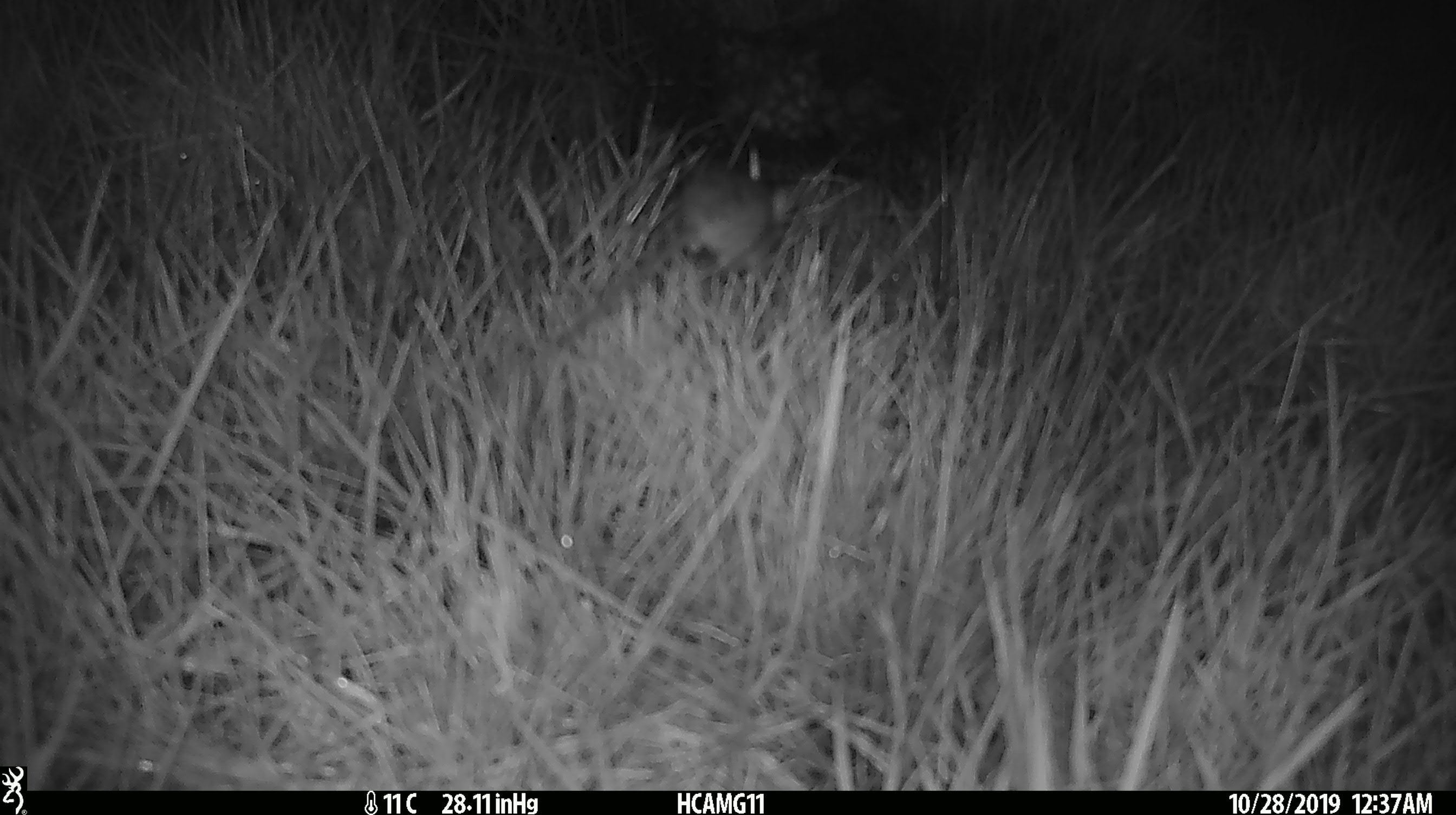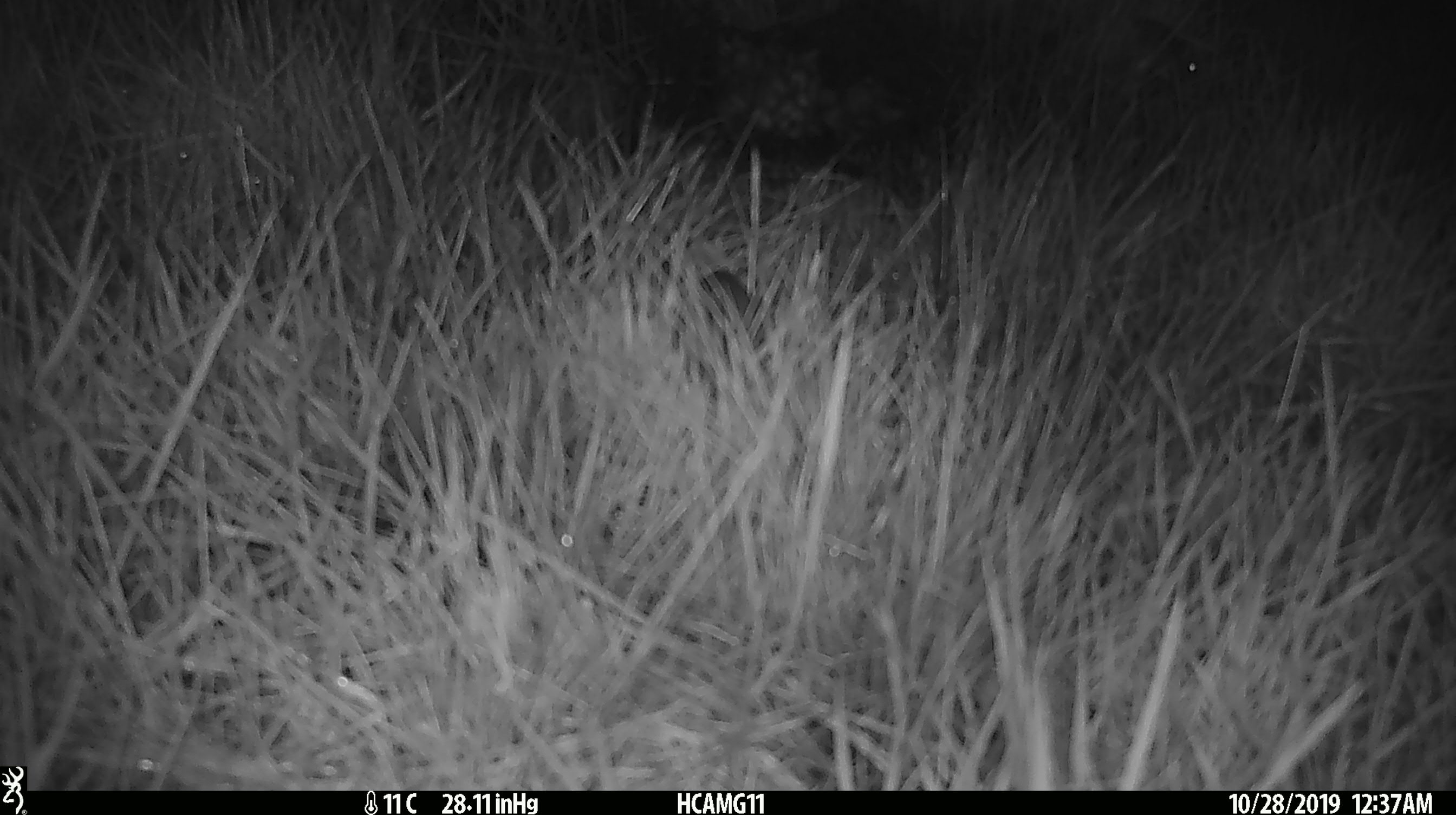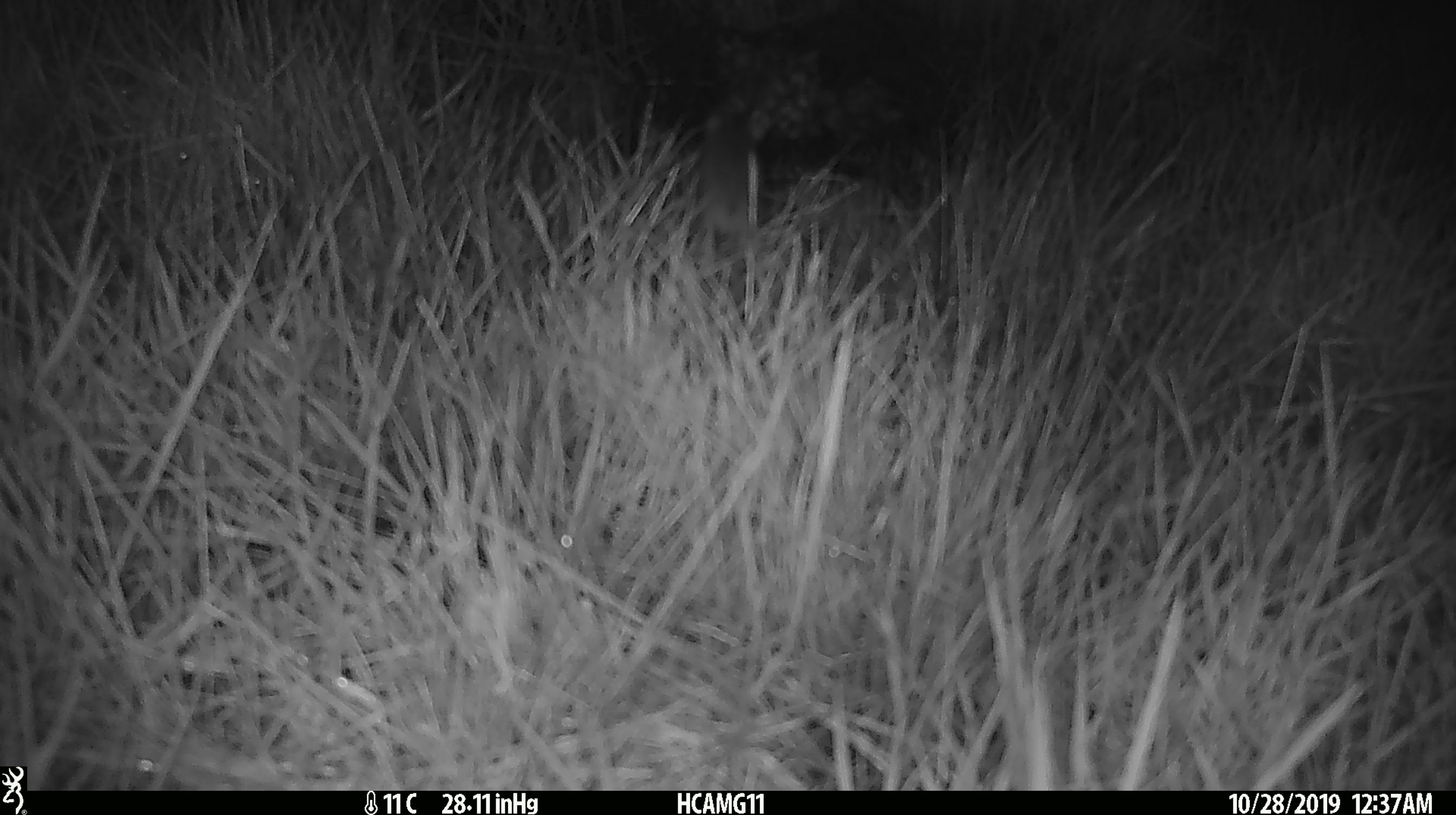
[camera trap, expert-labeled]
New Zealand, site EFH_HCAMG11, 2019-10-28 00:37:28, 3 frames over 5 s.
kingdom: Animalia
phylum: Chordata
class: Mammalia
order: Rodentia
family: Muridae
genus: Mus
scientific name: Mus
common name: mouse